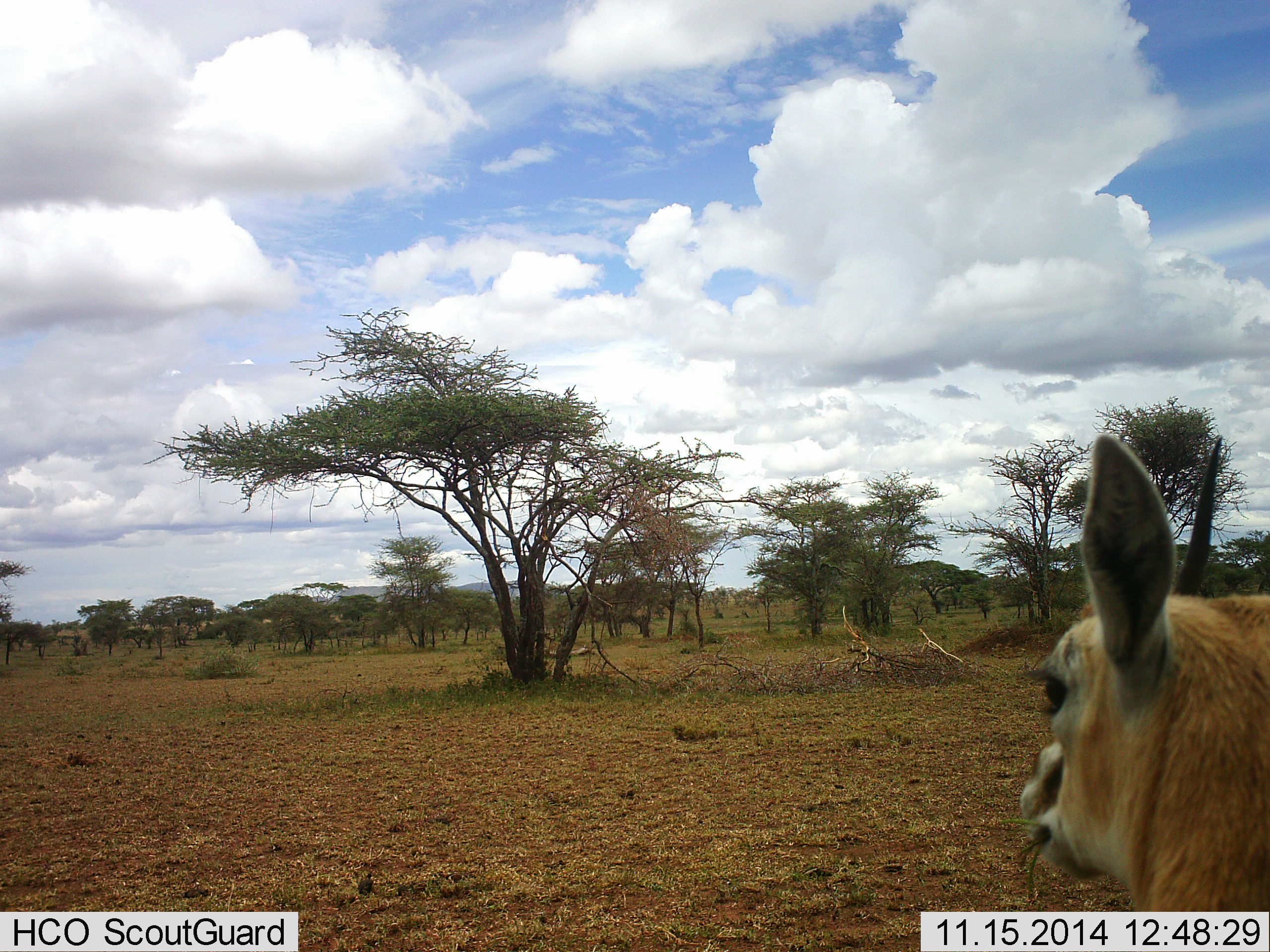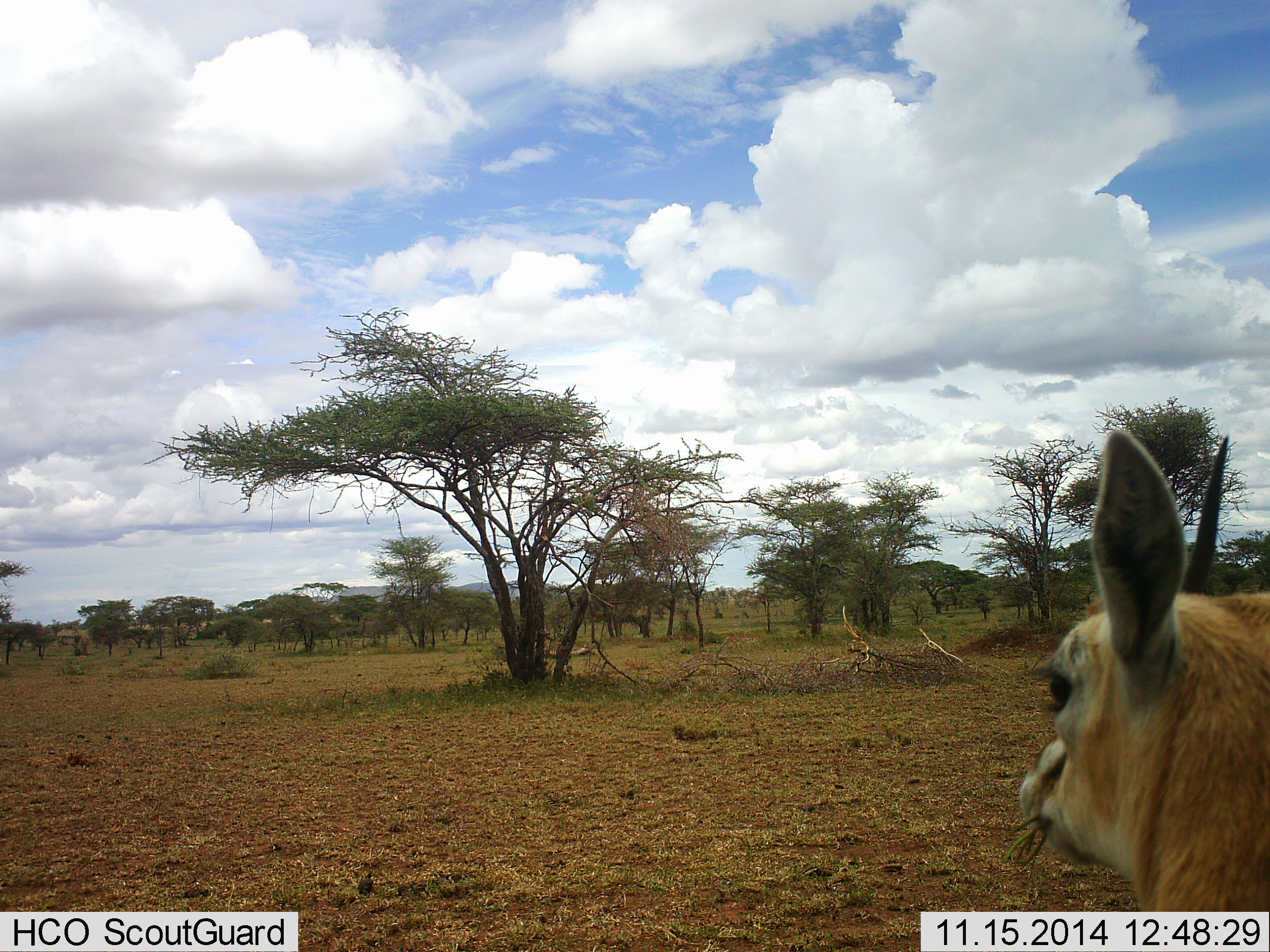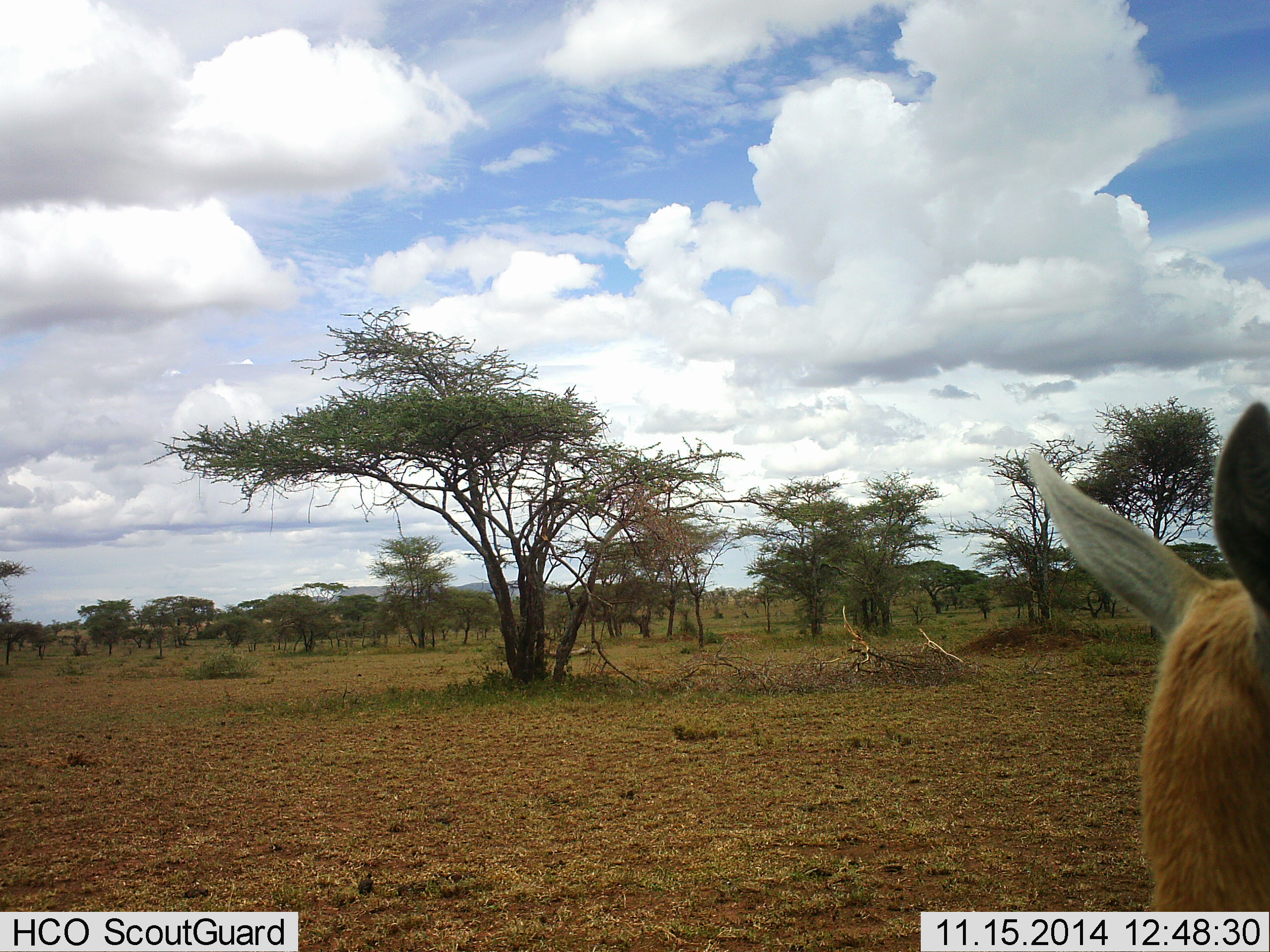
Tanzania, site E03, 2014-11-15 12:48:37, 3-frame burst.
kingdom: Animalia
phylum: Chordata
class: Mammalia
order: Artiodactyla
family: Bovidae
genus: Eudorcas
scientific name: Eudorcas thomsonii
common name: thomson's gazelle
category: gazellethomsons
Gazellethomsons (thomson's gazelle) (Eudorcas thomsonii), count 1. Behavior (volunteer vote fractions): standing 40%, resting 0%, moving 0%, interacting 0%. Young present (vote fraction): 0%. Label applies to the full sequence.